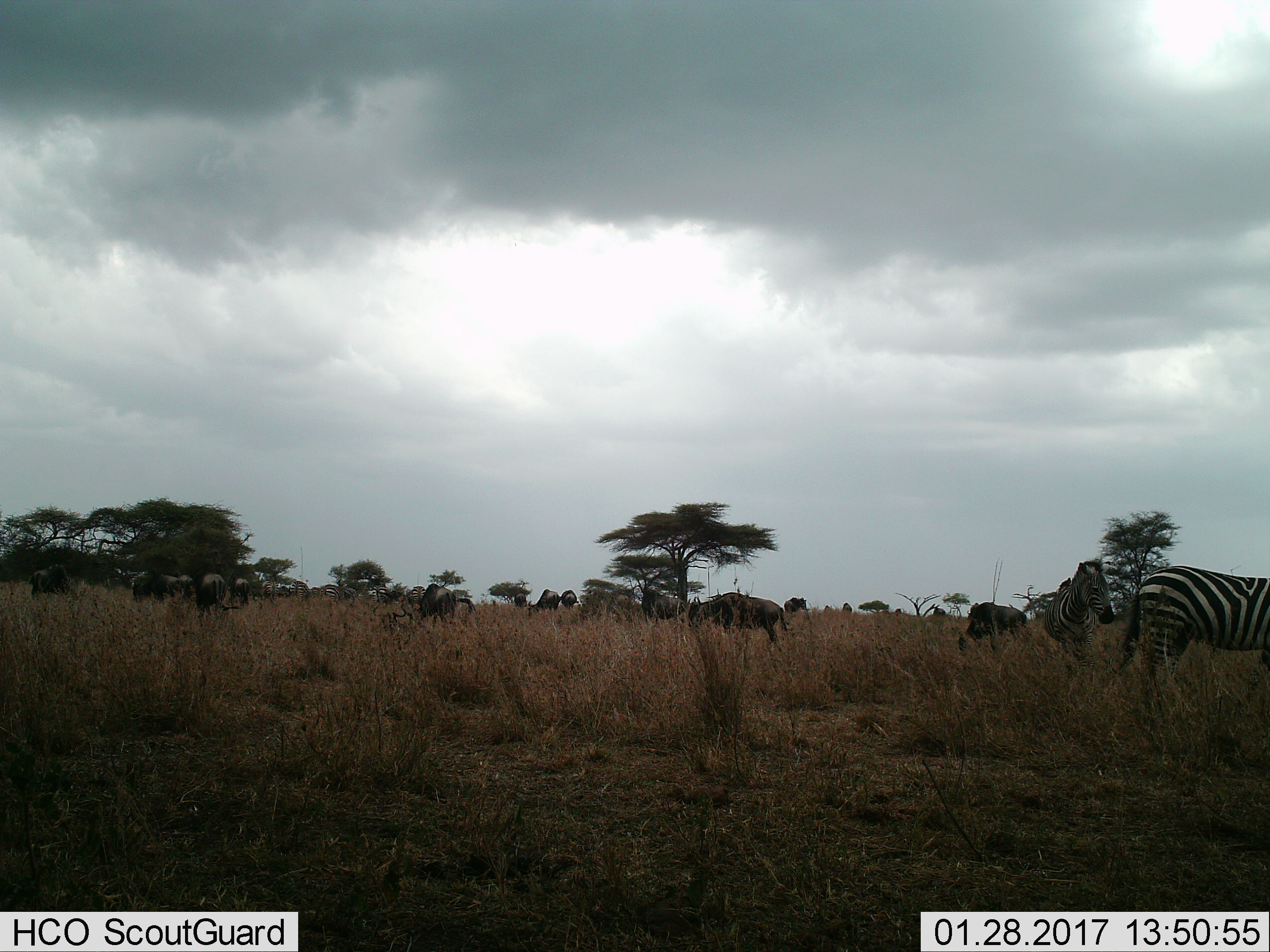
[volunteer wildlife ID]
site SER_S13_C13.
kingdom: Animalia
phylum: Chordata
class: Mammalia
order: Artiodactyla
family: Bovidae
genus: Connochaetes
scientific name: Connochaetes taurinus taurinus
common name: blue wildebeest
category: wildebeestblue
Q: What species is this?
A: Wildebeestblue (blue wildebeest) (Connochaetes taurinus taurinus).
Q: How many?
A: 11-50.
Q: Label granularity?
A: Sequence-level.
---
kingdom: Animalia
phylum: Chordata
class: Mammalia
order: Perissodactyla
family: Equidae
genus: Equus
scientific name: Equus quagga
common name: plains zebra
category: zebraplains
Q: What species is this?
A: Zebraplains (plains zebra) (Equus quagga).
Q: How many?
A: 9.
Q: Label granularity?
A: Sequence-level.